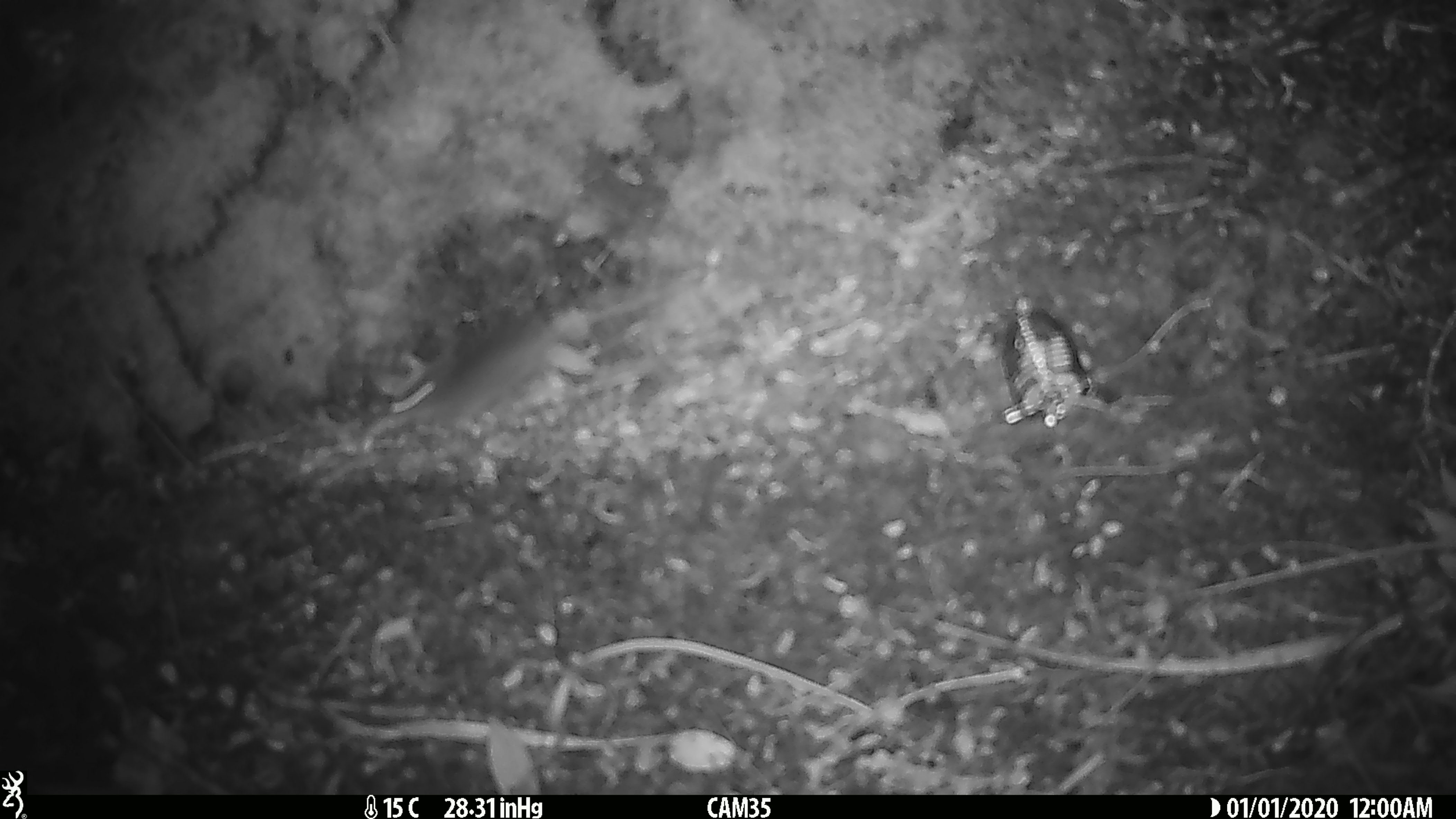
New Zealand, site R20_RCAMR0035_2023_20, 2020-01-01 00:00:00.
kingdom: Animalia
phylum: Chordata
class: Mammalia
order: Rodentia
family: Muridae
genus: Mus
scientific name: Mus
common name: mouse